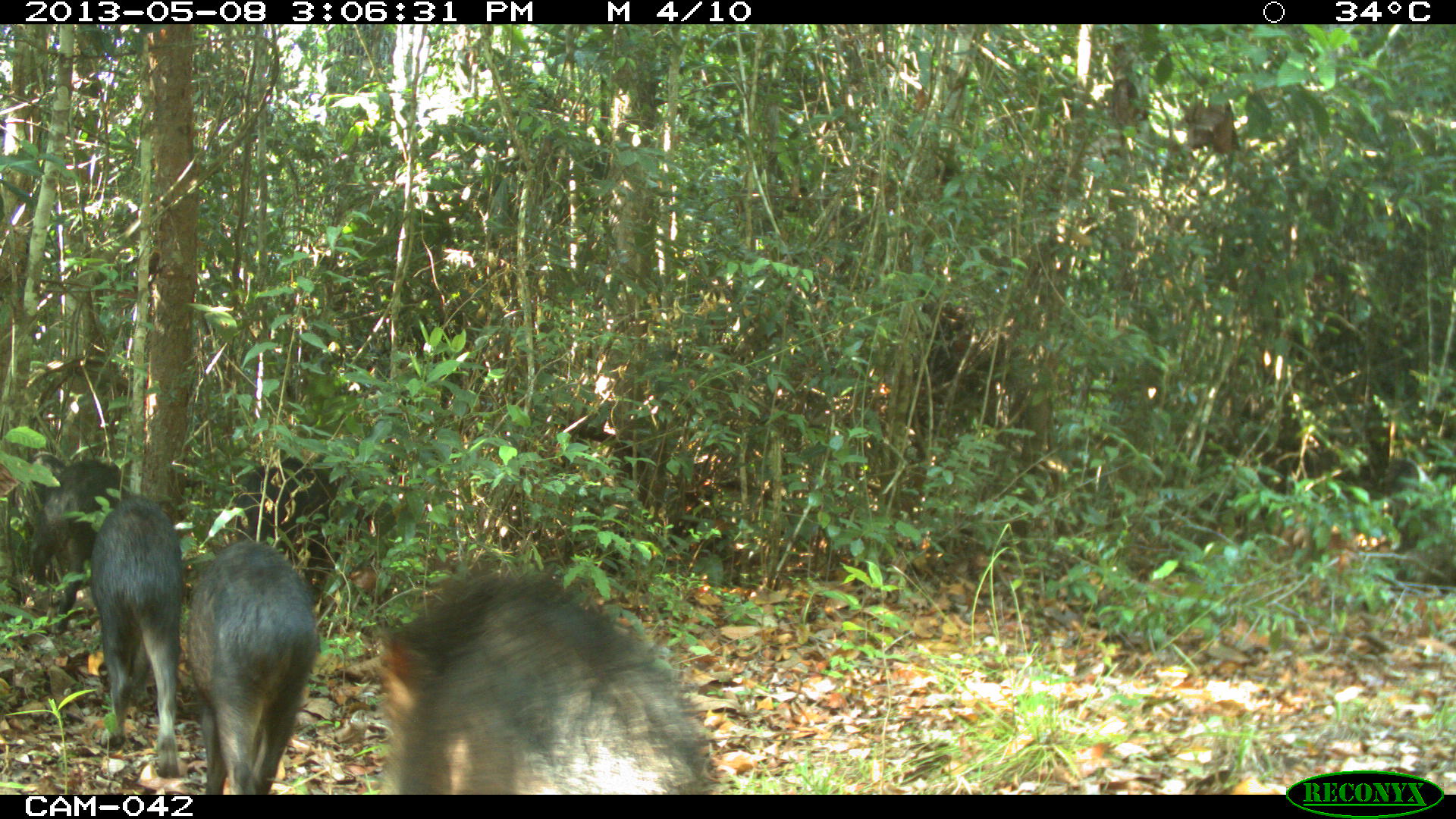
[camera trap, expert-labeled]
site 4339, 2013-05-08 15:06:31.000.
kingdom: Animalia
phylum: Chordata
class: Mammalia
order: Artiodactyla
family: Tayassuidae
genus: Tayassu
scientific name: Tayassu pecari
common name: white-lipped peccary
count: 32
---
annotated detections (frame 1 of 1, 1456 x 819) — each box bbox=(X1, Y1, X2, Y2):
tayassu pecari: bbox=(367, 558, 716, 794); bbox=(187, 535, 323, 791); bbox=(89, 497, 189, 779); bbox=(15, 458, 127, 635); bbox=(235, 458, 346, 587)